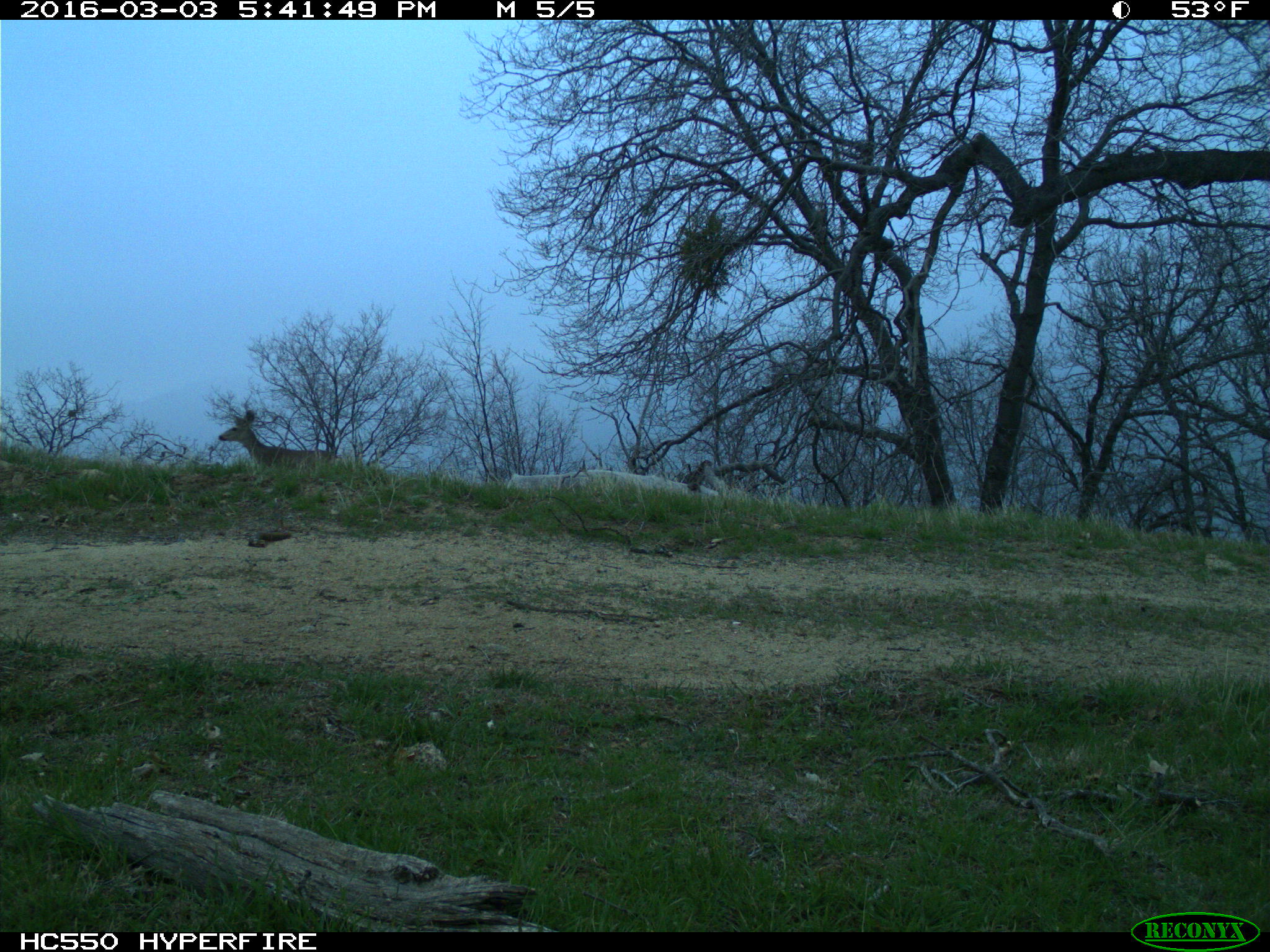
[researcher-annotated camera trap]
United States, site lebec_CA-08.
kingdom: Animalia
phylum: Chordata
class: Mammalia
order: Artiodactyla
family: Cervidae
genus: Odocoileus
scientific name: Odocoileus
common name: deer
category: unidentified deer